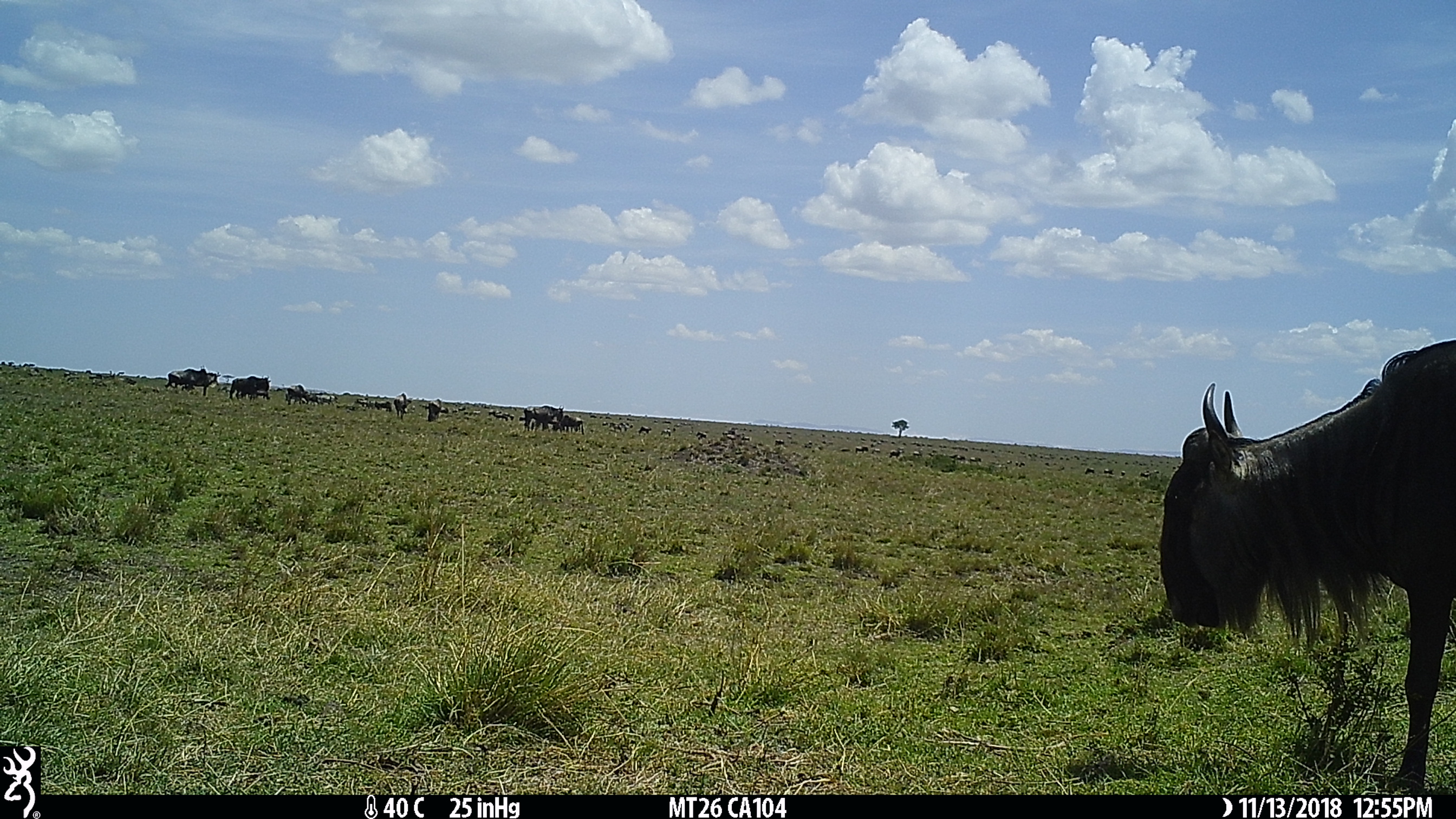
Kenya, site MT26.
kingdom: Animalia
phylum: Chordata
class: Mammalia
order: Artiodactyla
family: Bovidae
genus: Connochaetes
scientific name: Connochaetes taurinus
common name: blue wildebeest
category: wildebeest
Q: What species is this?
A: Wildebeest (blue wildebeest) (Connochaetes taurinus).